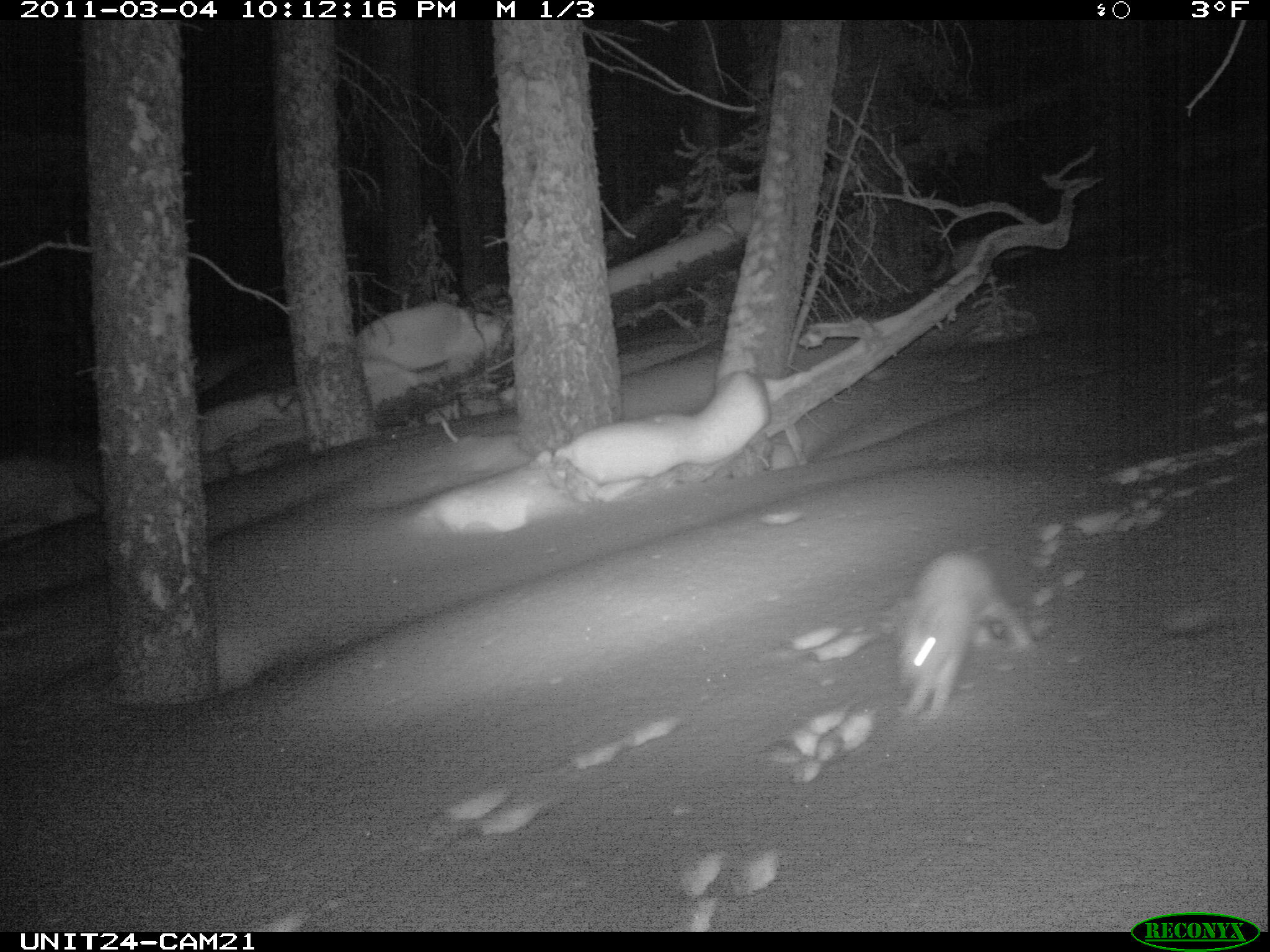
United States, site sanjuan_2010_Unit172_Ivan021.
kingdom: Animalia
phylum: Chordata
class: Mammalia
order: Lagomorpha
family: Leporidae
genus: Lepus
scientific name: Lepus americanus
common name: snowshoe hare